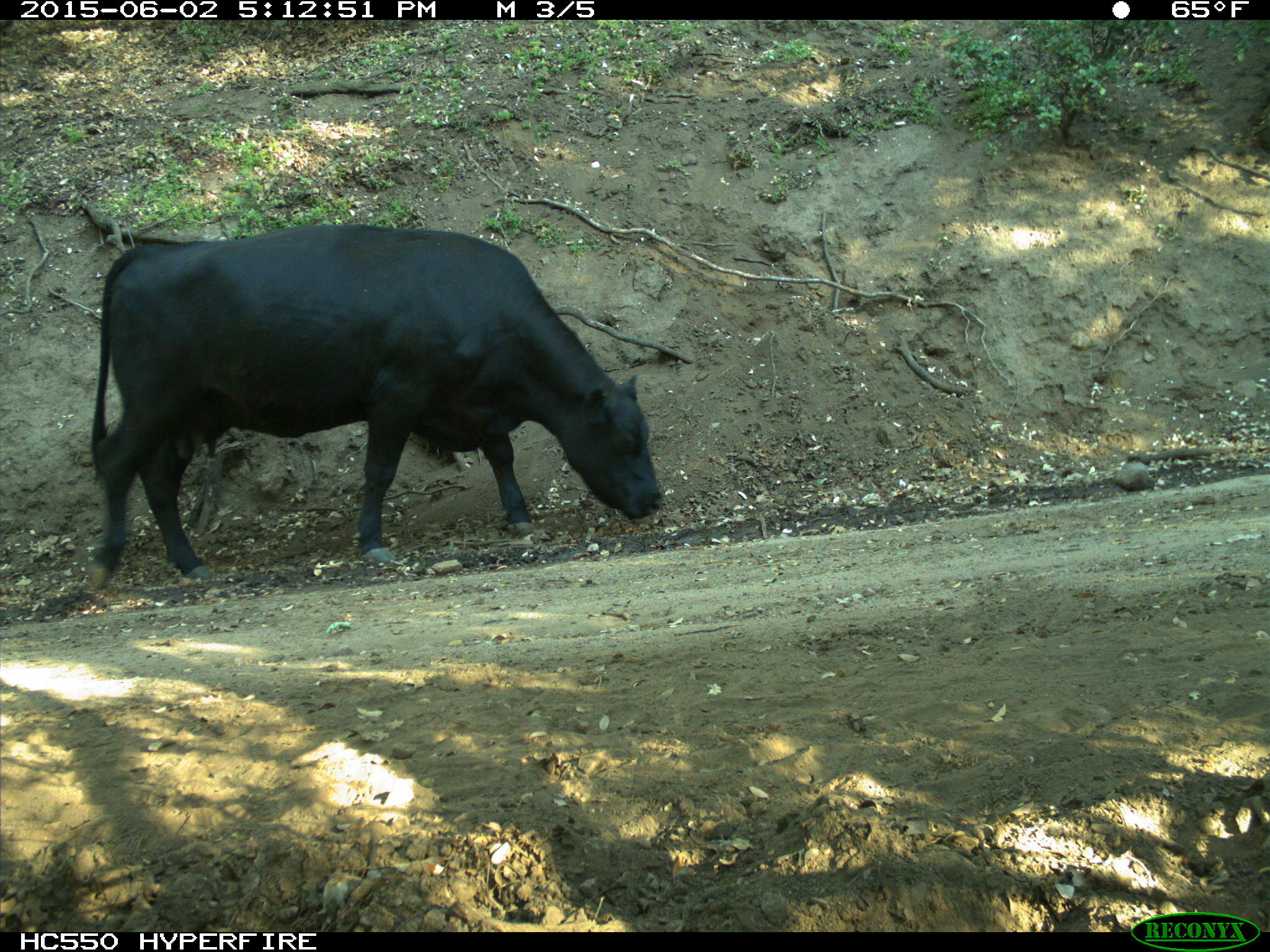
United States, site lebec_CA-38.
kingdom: Animalia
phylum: Chordata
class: Mammalia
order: Artiodactyla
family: Bovidae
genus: Bos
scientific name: Bos taurus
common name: domestic cow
Bos taurus (domestic cow).